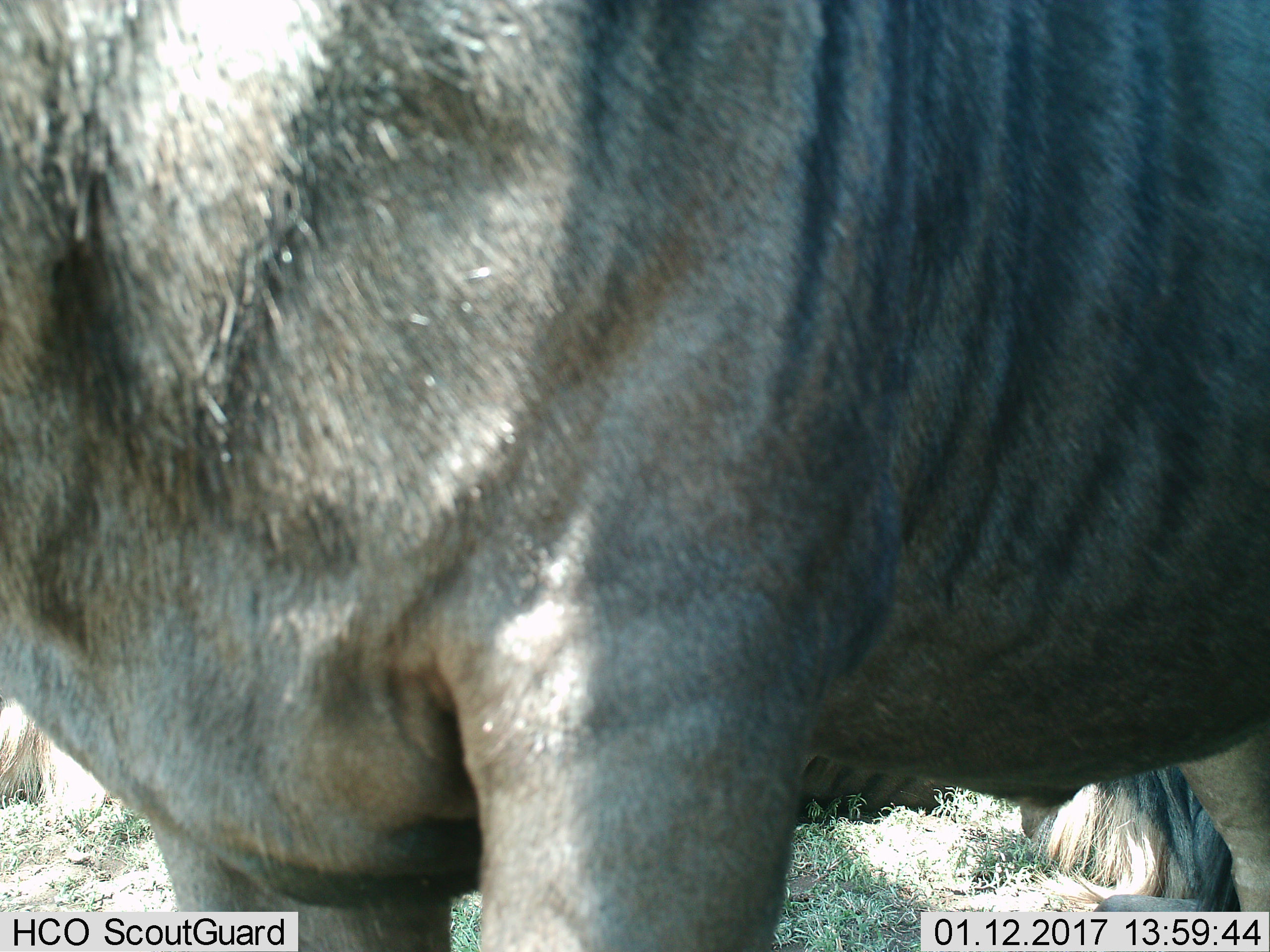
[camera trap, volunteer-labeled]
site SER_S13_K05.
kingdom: Animalia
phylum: Chordata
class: Mammalia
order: Artiodactyla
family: Bovidae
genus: Connochaetes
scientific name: Connochaetes taurinus taurinus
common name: blue wildebeest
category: wildebeestblue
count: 3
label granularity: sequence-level